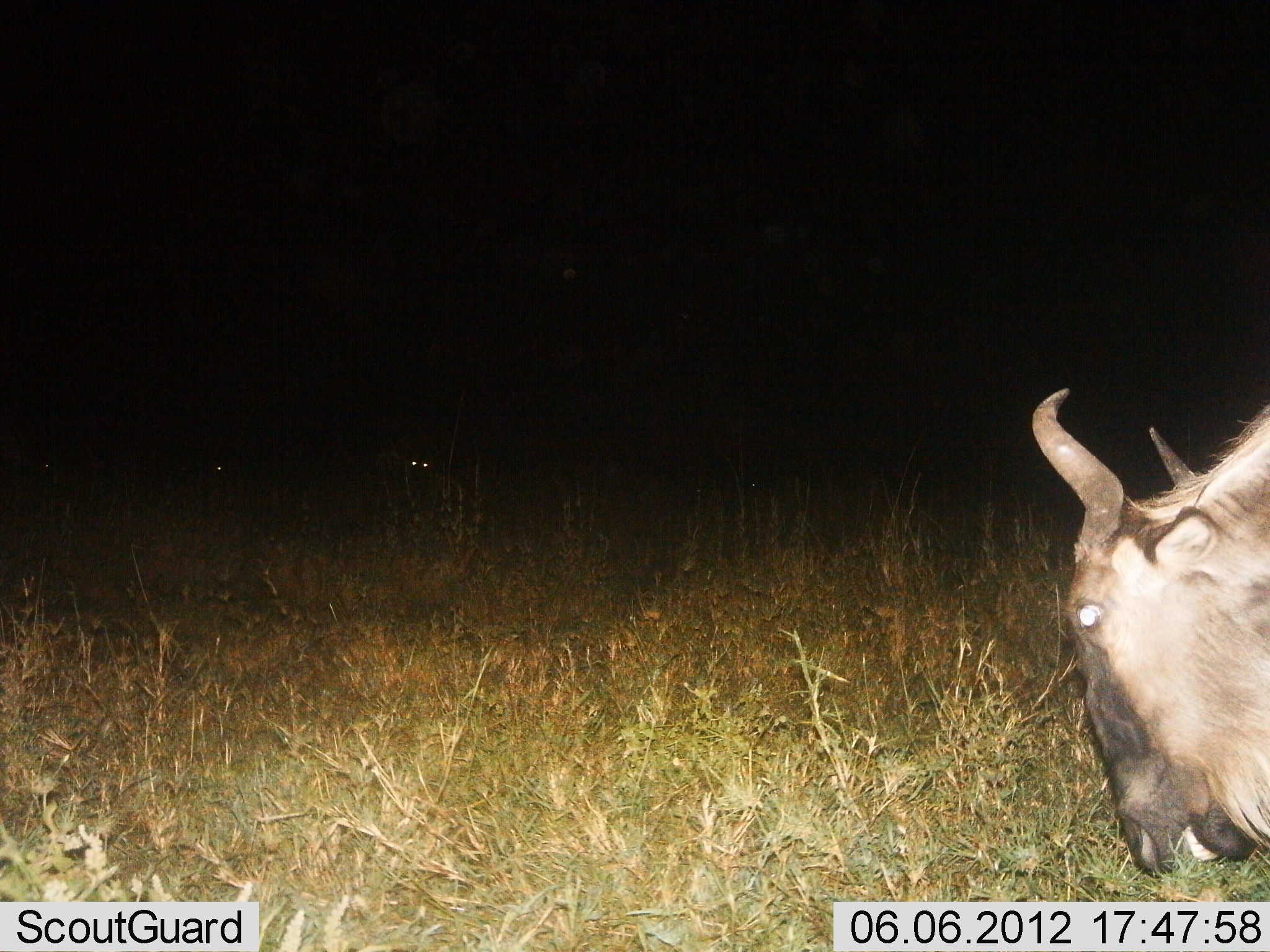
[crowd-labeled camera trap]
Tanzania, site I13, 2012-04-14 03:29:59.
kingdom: Animalia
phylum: Chordata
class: Mammalia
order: Artiodactyla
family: Bovidae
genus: Connochaetes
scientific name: Connochaetes taurinus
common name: blue wildebeest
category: wildebeest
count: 1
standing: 38%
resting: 0%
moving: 12%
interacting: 0%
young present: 0%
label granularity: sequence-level